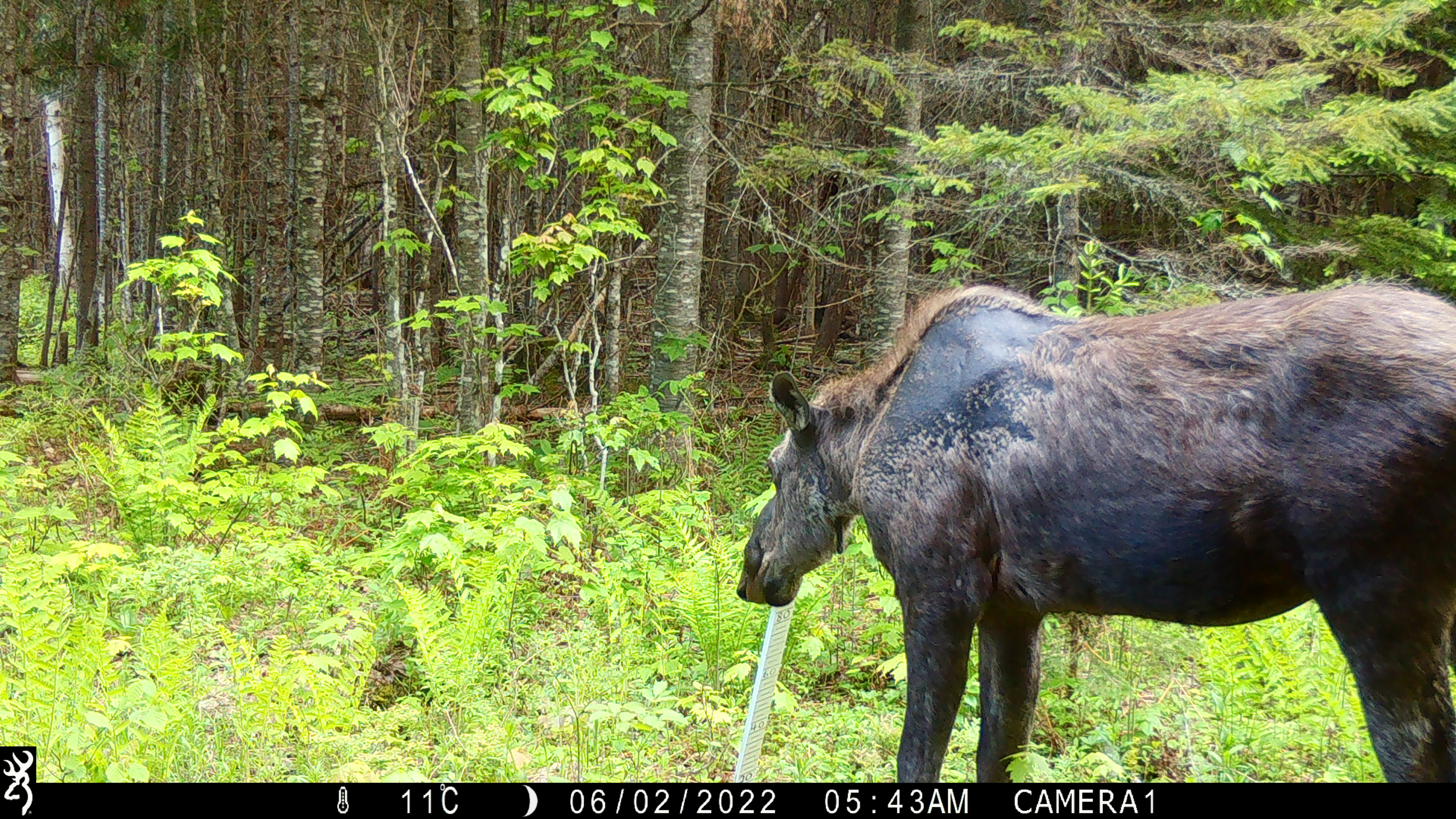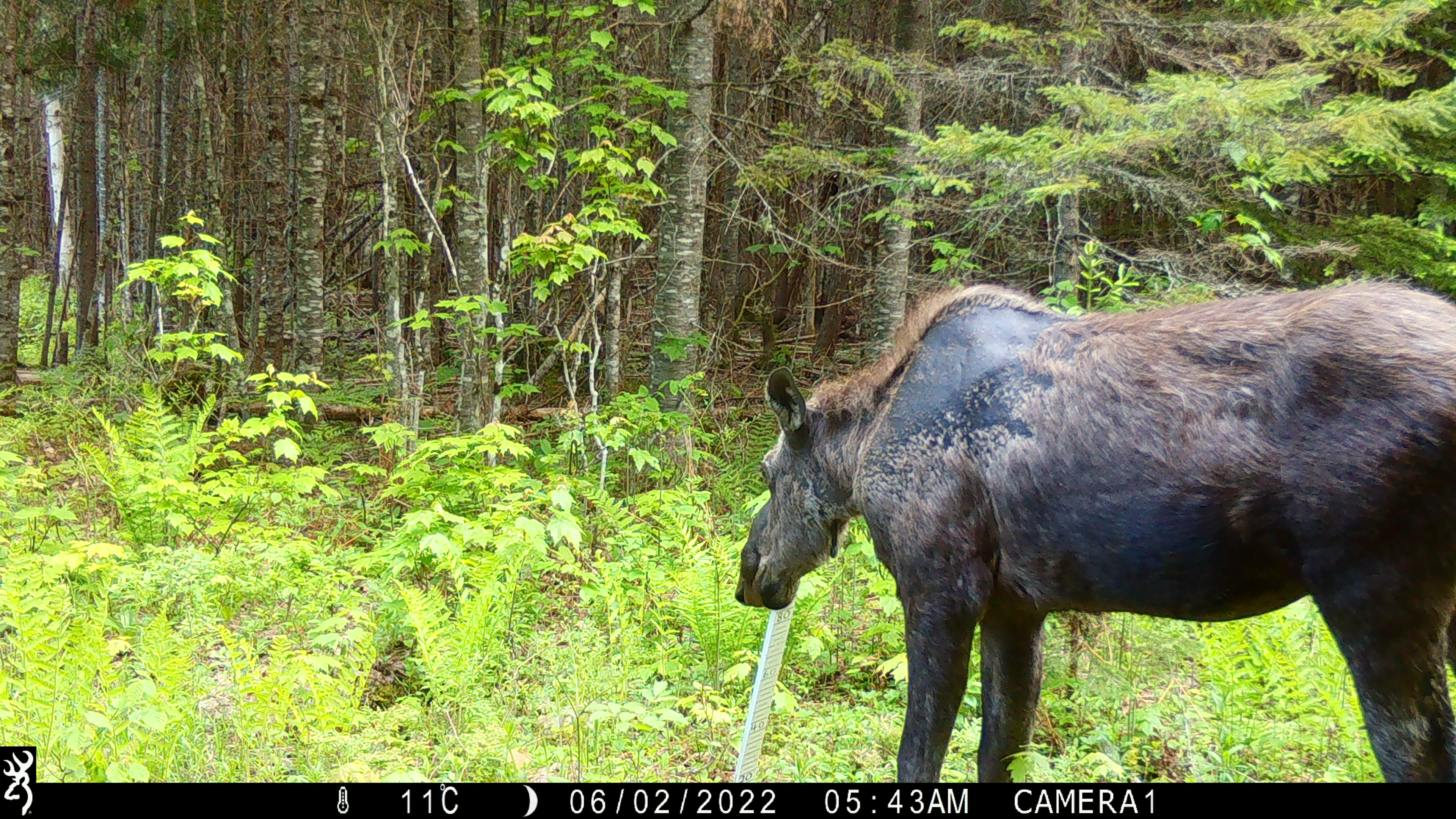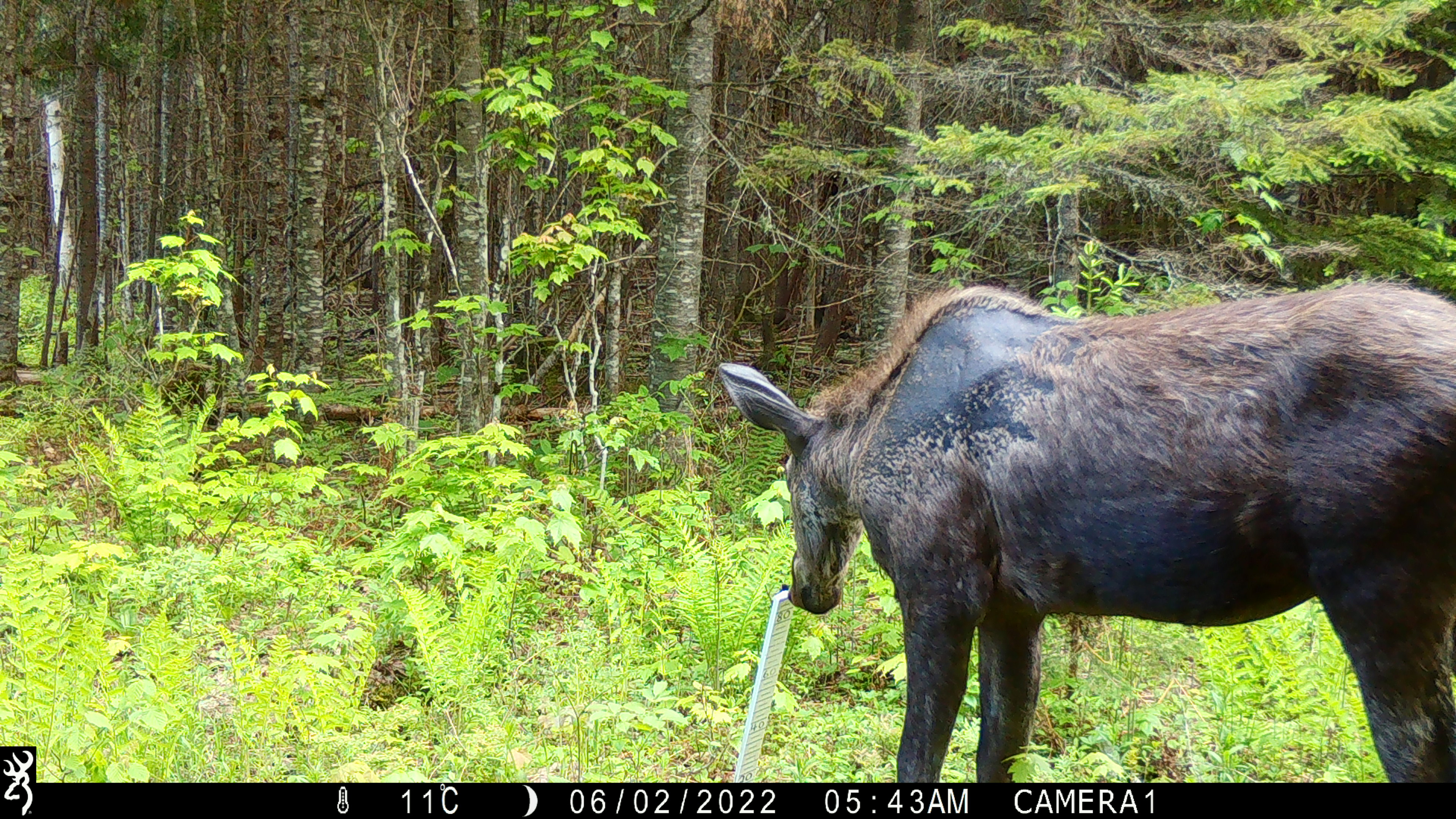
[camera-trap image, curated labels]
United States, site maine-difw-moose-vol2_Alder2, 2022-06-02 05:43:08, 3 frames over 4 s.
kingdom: Animalia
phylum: Chordata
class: Mammalia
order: Artiodactyla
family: Cervidae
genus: Alces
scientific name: Alces alces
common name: moose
Moose (Alces alces).